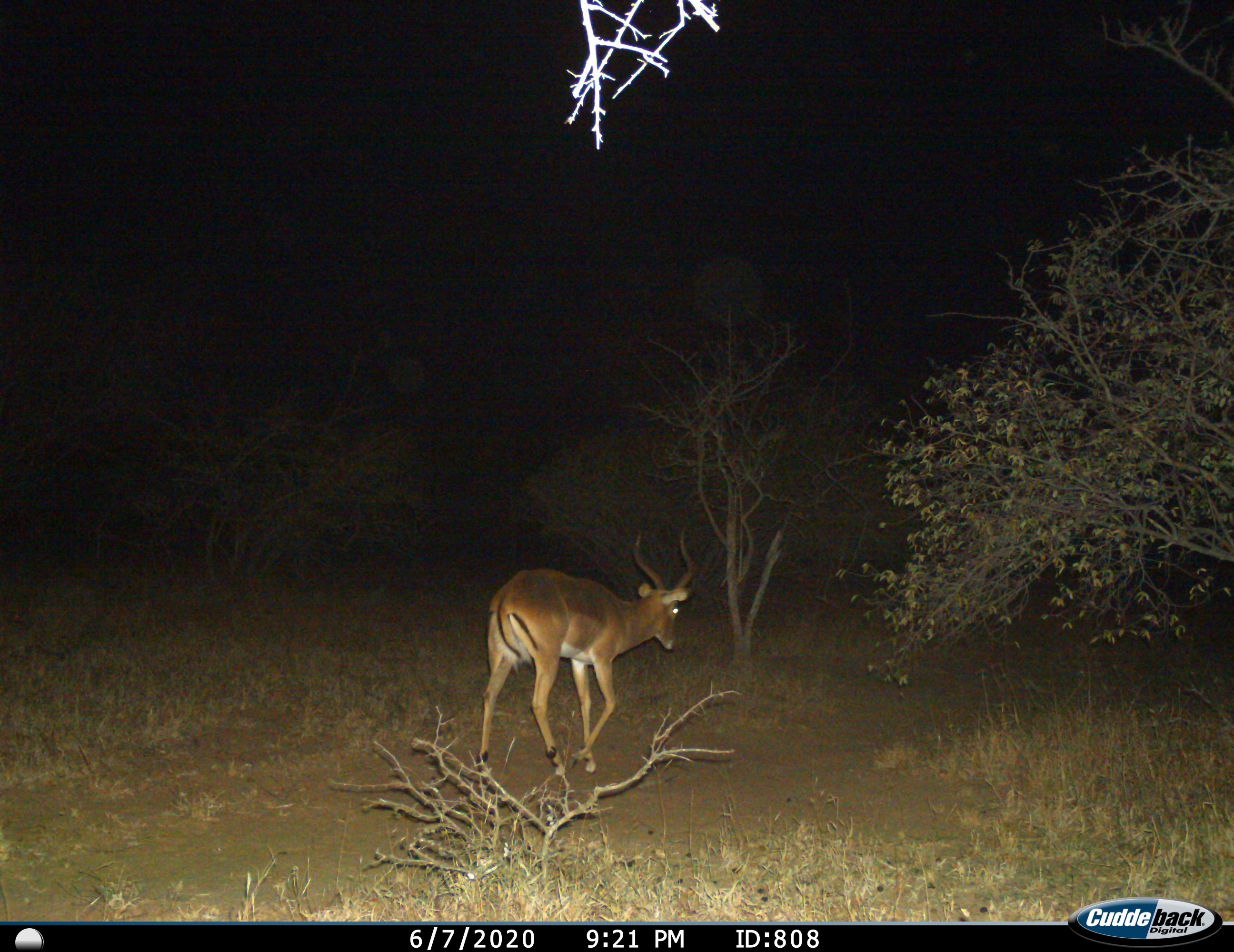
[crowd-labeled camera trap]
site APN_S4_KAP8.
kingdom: Animalia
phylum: Chordata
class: Mammalia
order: Artiodactyla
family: Bovidae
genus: Aepyceros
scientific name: Aepyceros melampus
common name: impala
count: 1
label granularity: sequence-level